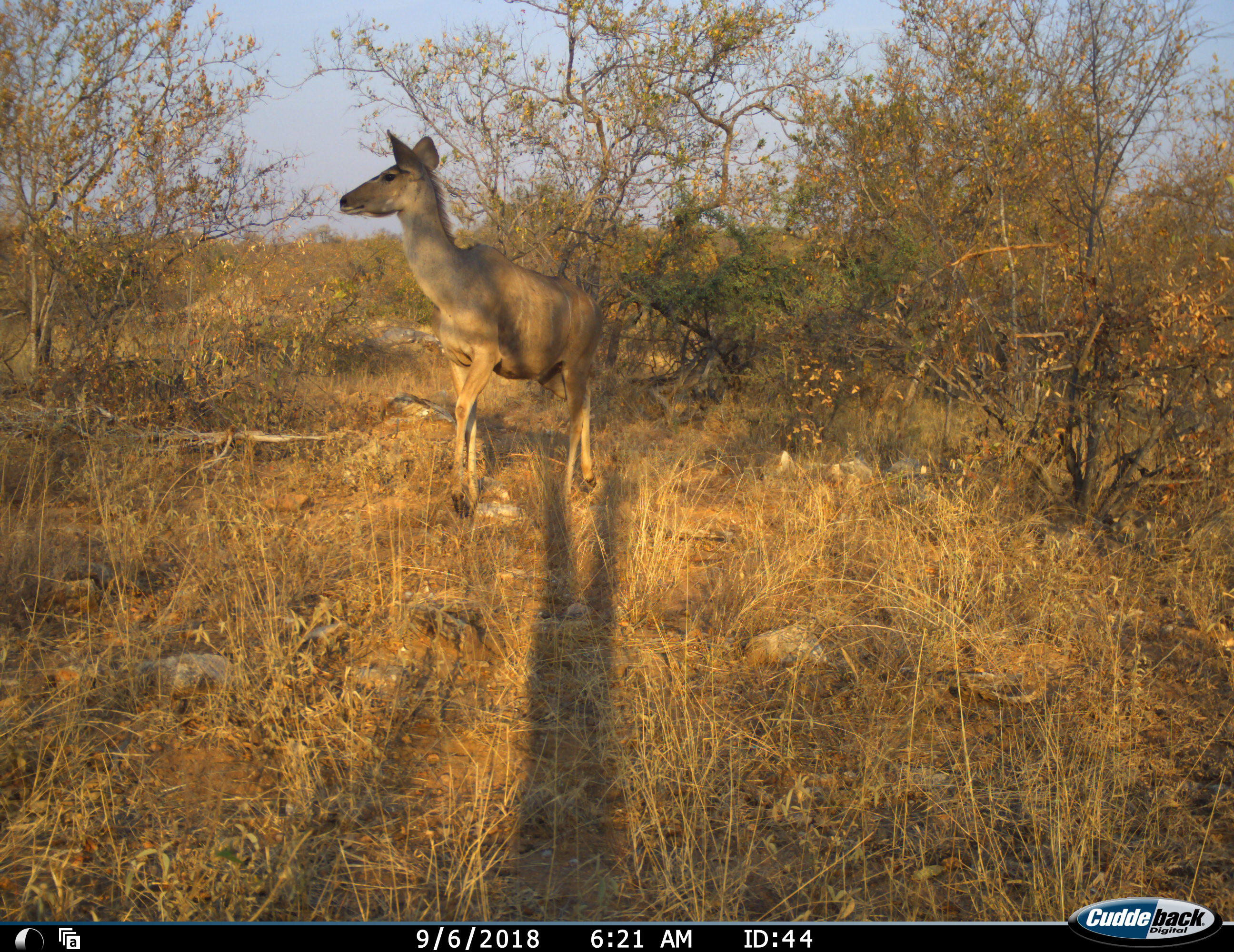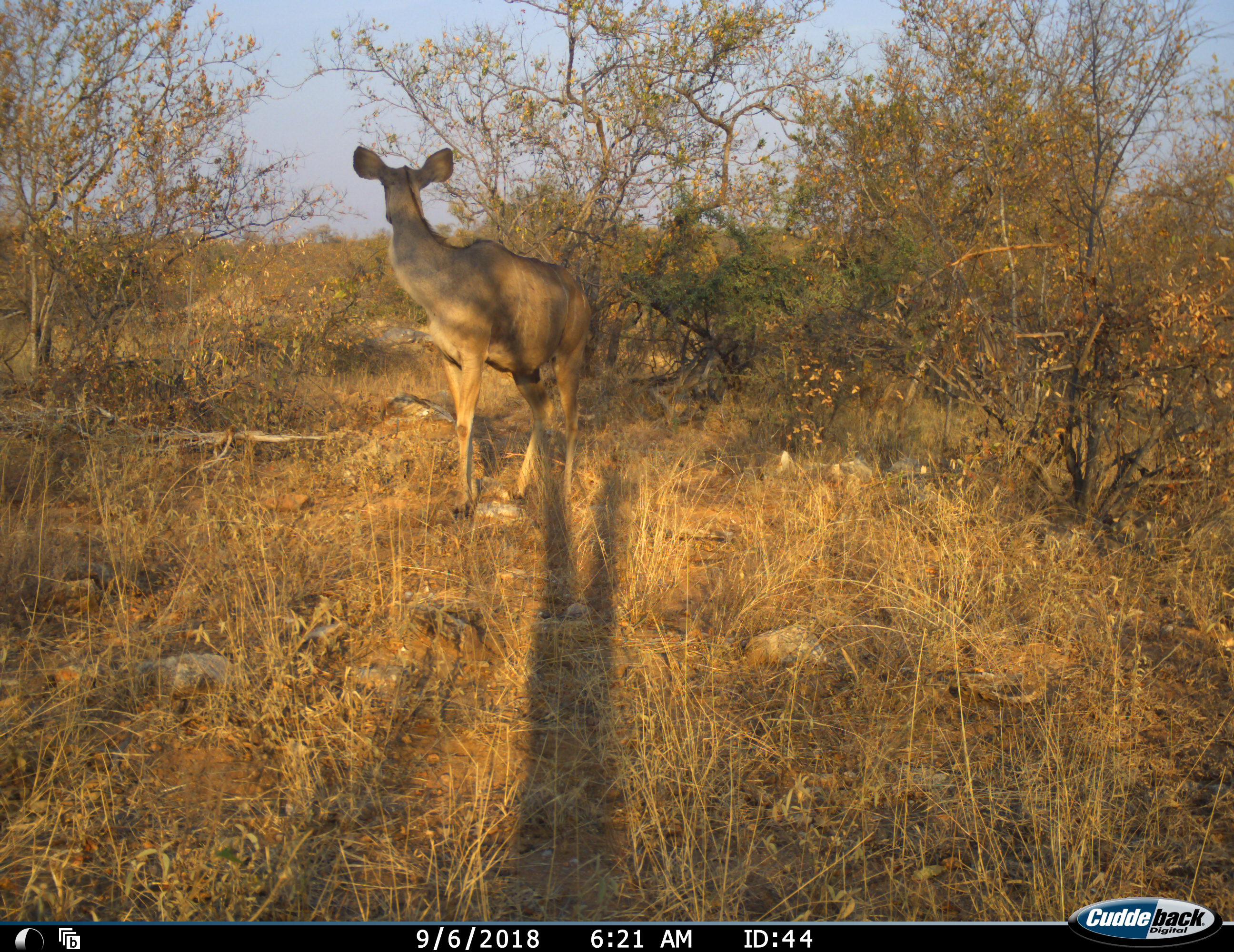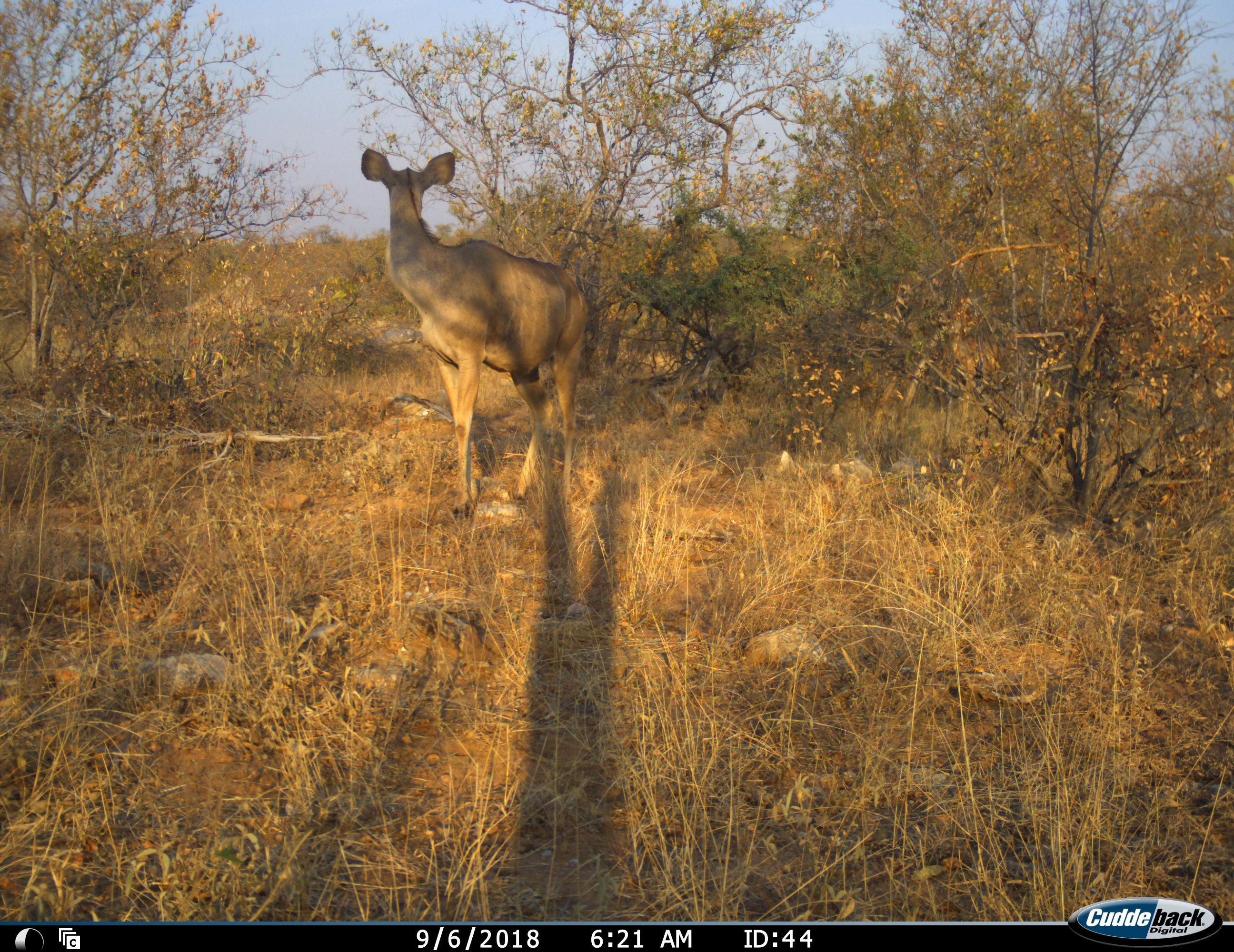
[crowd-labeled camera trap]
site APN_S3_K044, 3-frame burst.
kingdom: Animalia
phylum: Chordata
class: Mammalia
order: Artiodactyla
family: Bovidae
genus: Tragelaphus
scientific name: Tragelaphus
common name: kudu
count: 2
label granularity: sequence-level